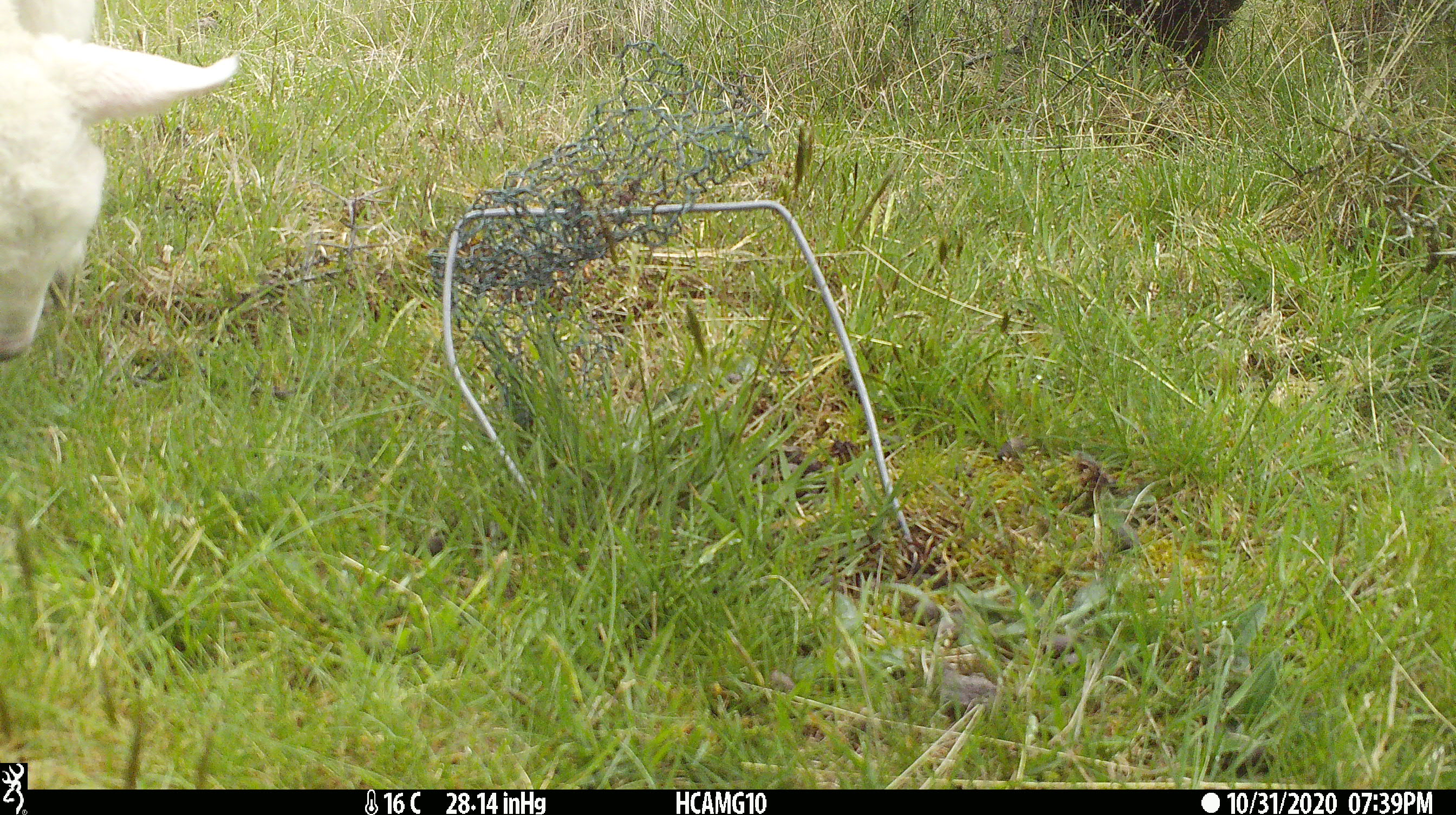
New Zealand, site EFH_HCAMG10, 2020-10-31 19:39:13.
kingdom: Animalia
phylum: Chordata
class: Mammalia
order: Artiodactyla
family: Bovidae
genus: Ovis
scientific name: Ovis aries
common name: domestic sheep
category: sheep